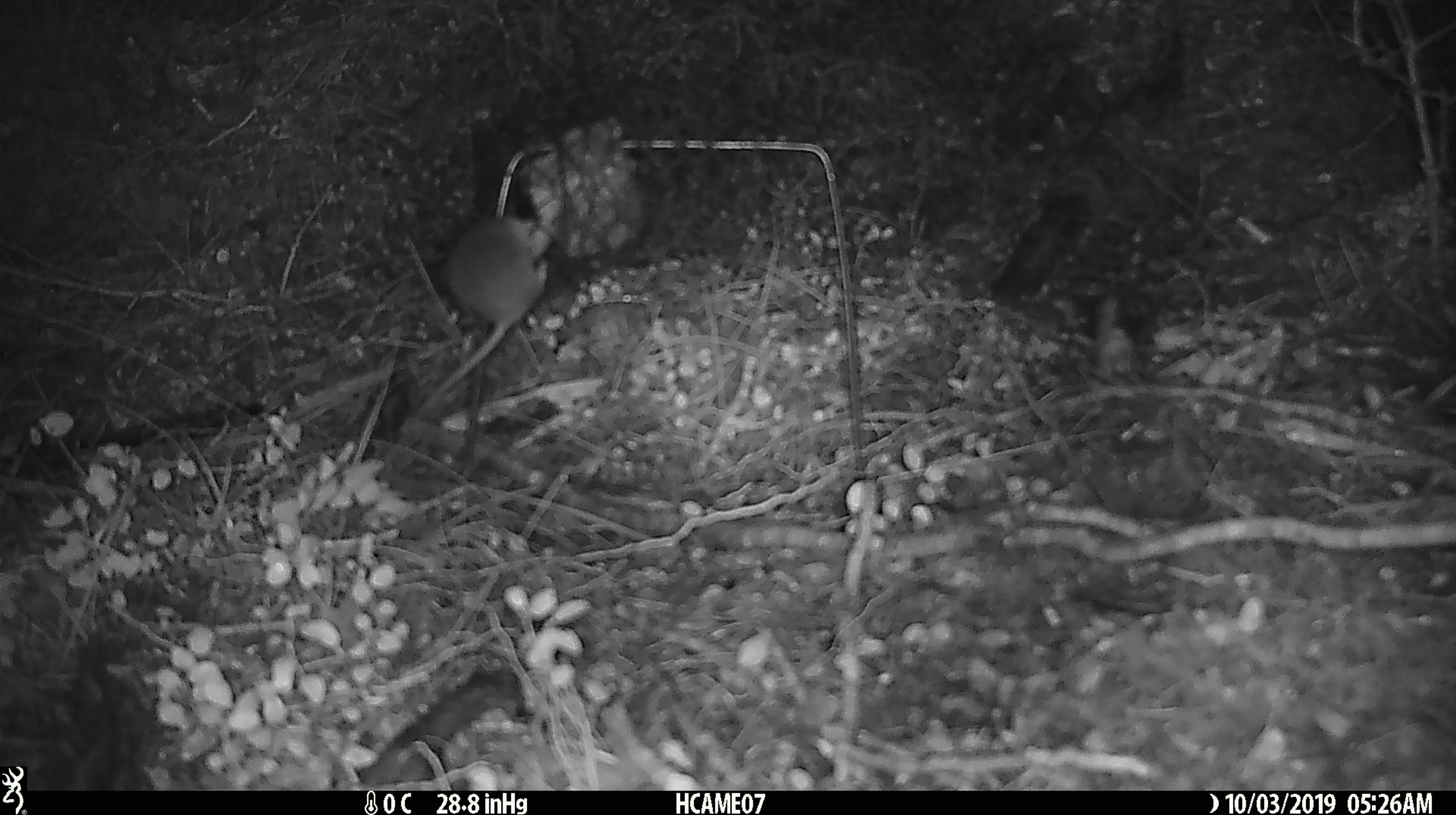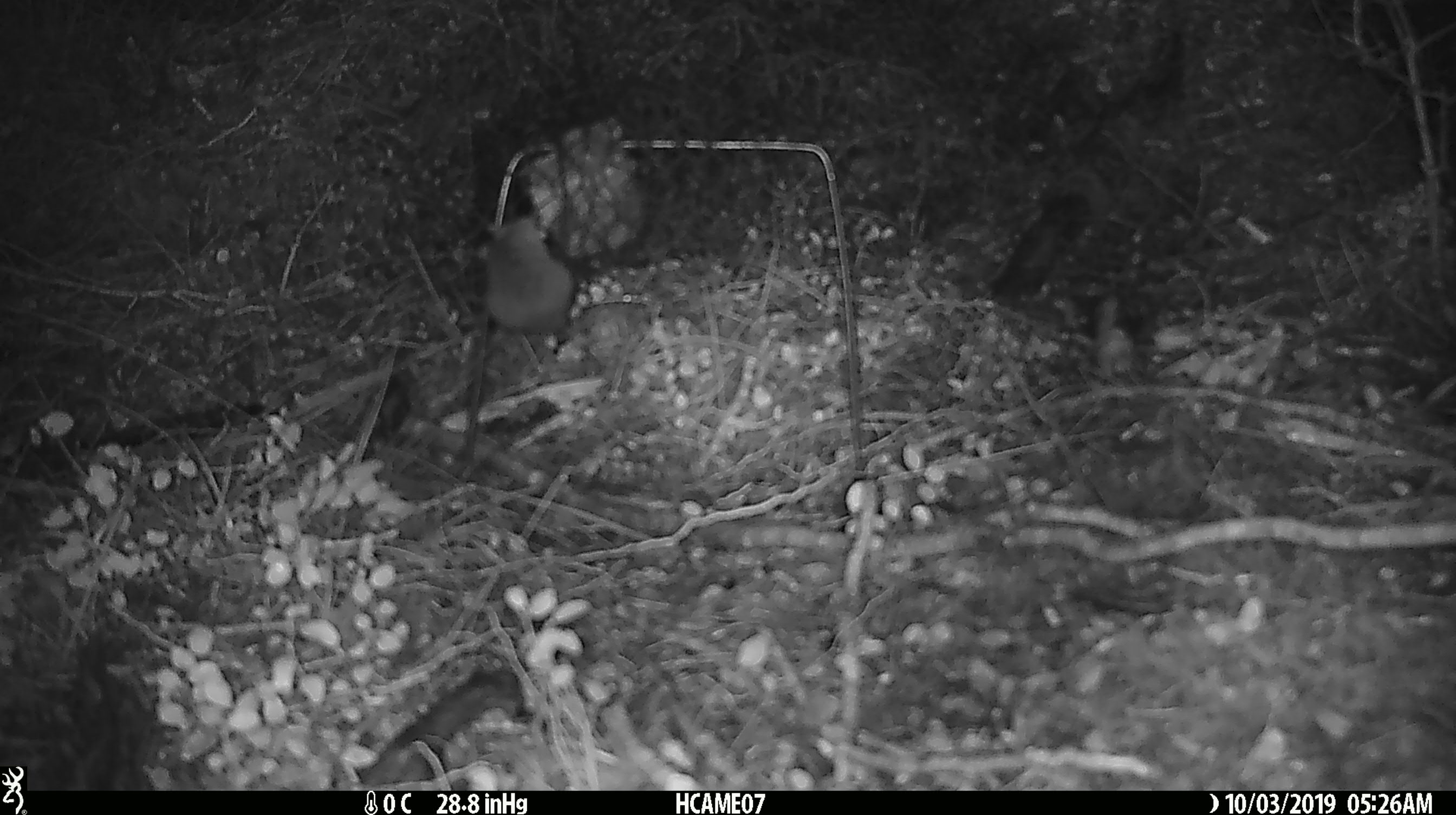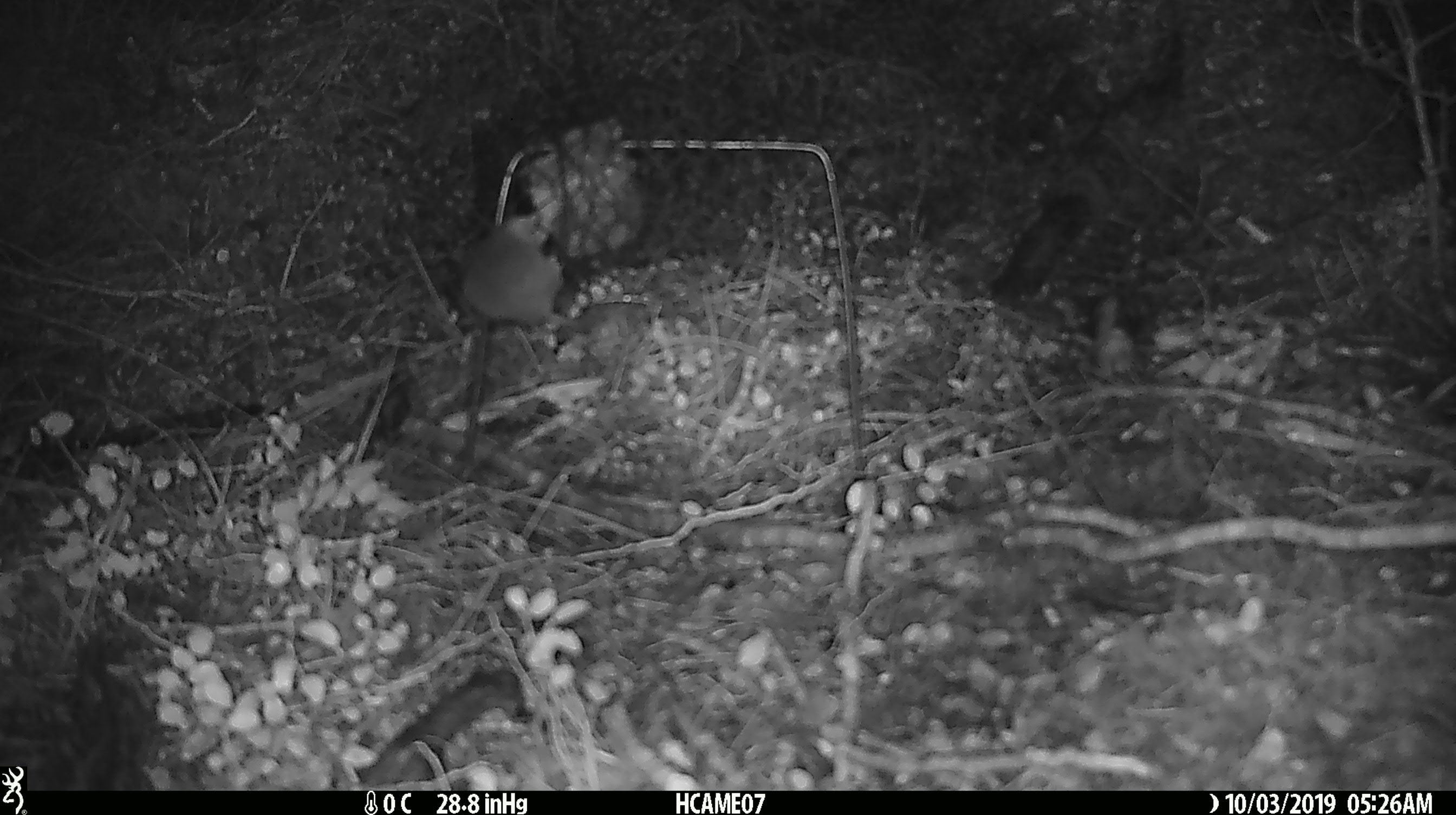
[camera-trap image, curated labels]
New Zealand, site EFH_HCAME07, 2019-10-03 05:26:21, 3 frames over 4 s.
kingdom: Animalia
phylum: Chordata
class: Mammalia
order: Rodentia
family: Muridae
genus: Mus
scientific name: Mus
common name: mouse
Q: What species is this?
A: Mouse (Mus).